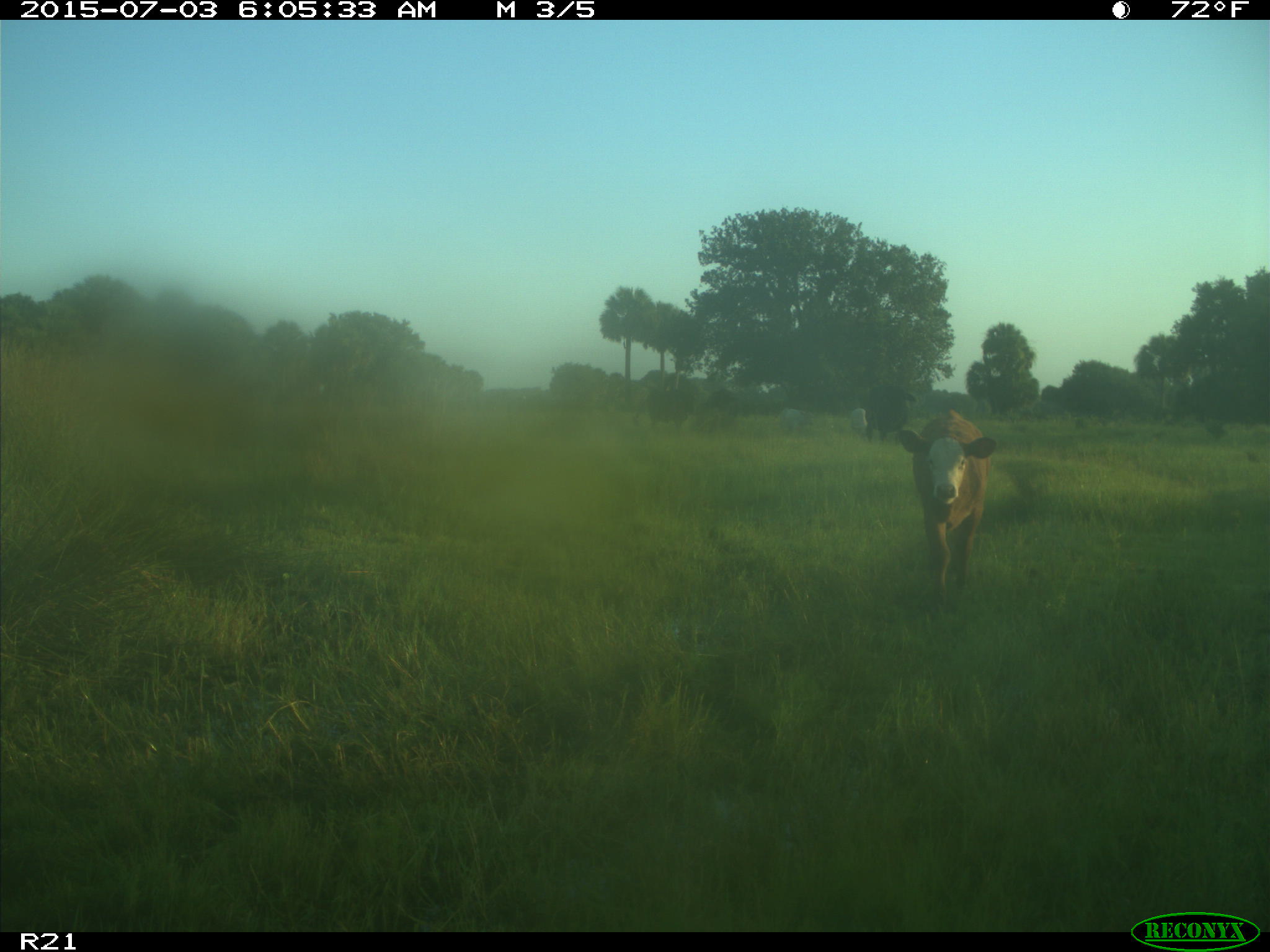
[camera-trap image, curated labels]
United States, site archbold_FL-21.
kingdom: Animalia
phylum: Chordata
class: Mammalia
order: Artiodactyla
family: Bovidae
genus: Bos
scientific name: Bos taurus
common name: domestic cow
Bos taurus (domestic cow).